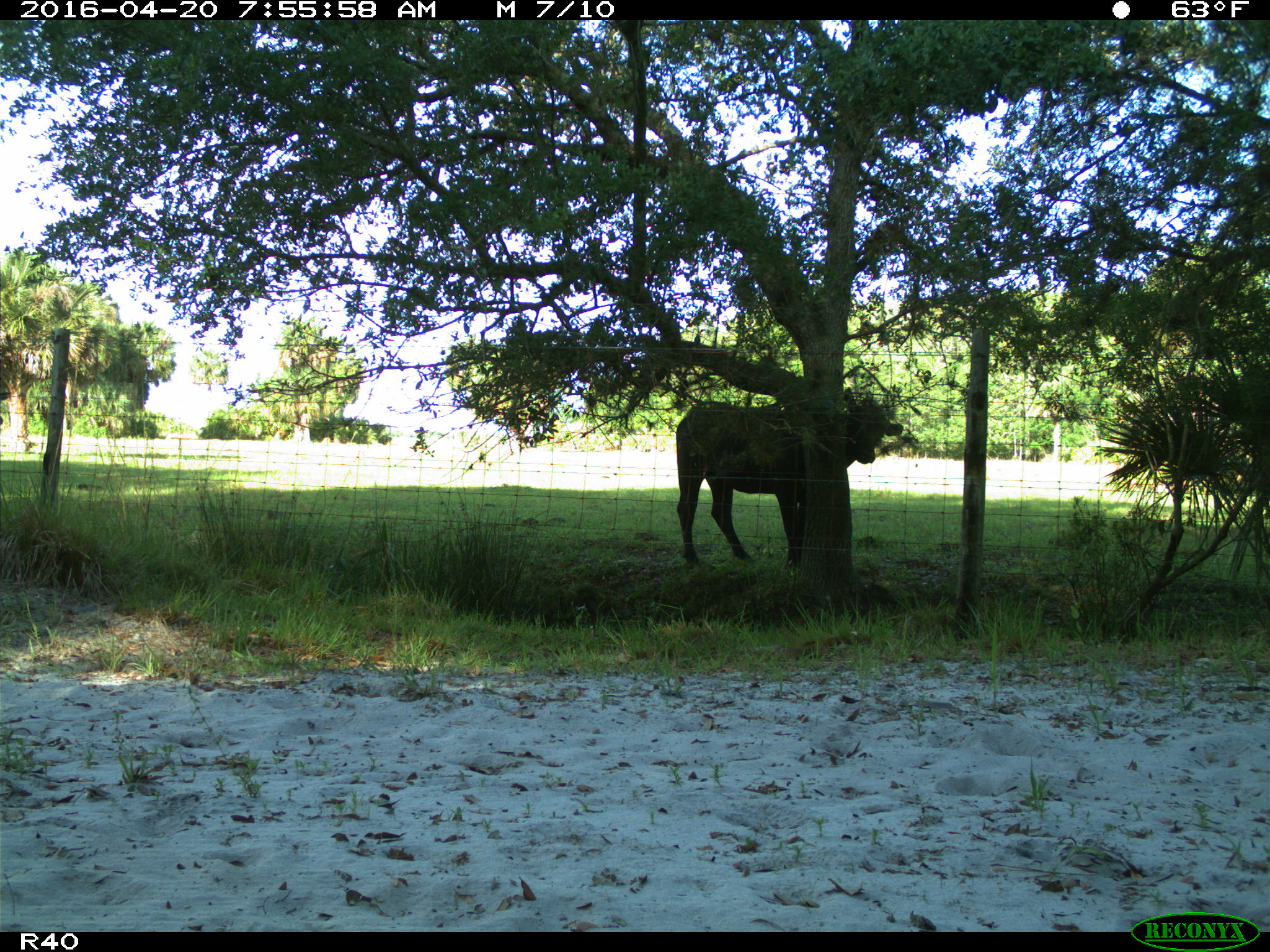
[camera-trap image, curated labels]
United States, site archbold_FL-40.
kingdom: Animalia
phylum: Chordata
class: Mammalia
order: Artiodactyla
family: Bovidae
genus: Bos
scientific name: Bos taurus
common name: domestic cow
Bos taurus (domestic cow).